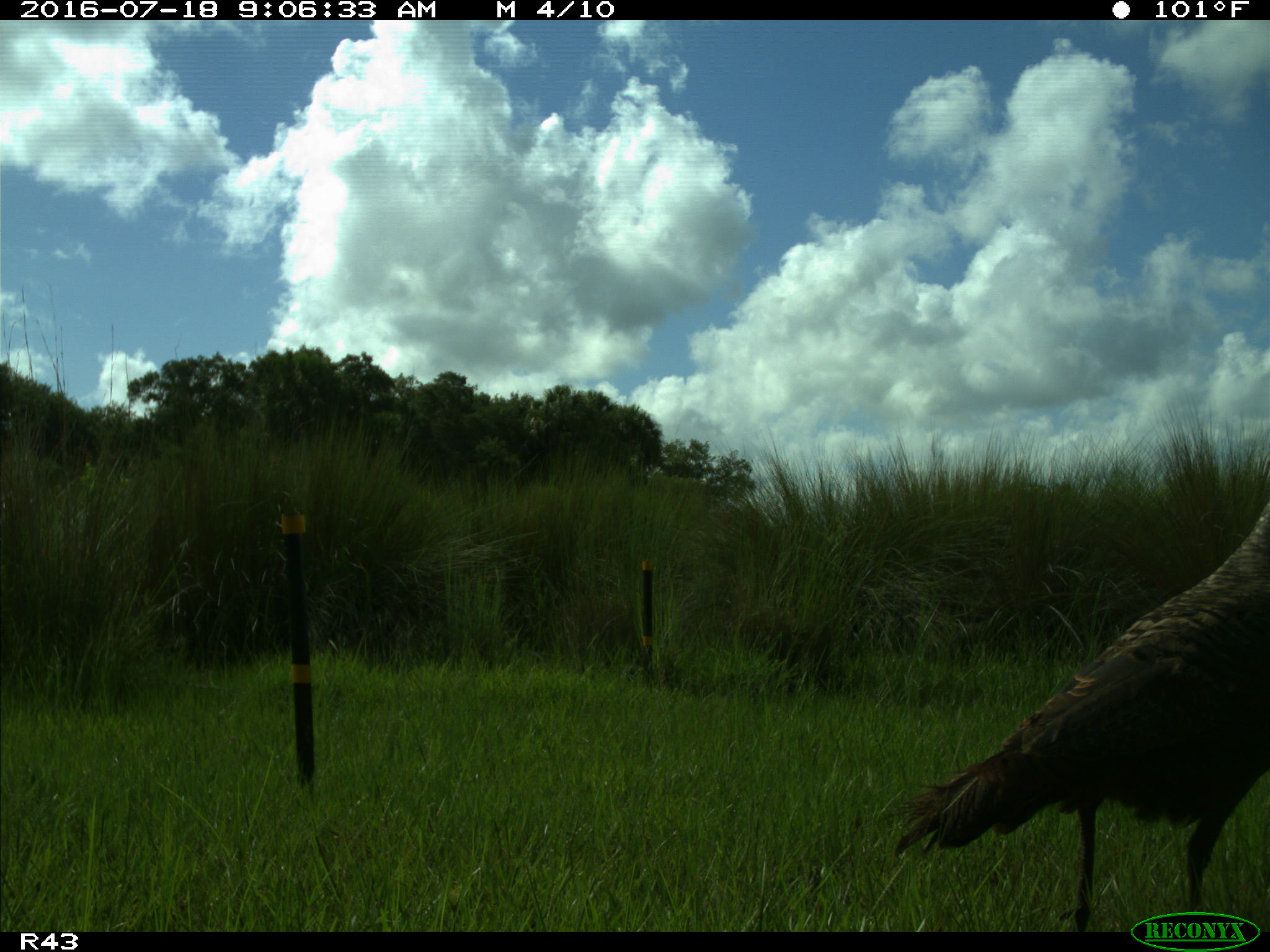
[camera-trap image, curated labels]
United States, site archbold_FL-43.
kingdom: Animalia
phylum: Chordata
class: Aves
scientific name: Aves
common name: birds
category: unidentified bird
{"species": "unidentified bird (birds) (Aves)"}